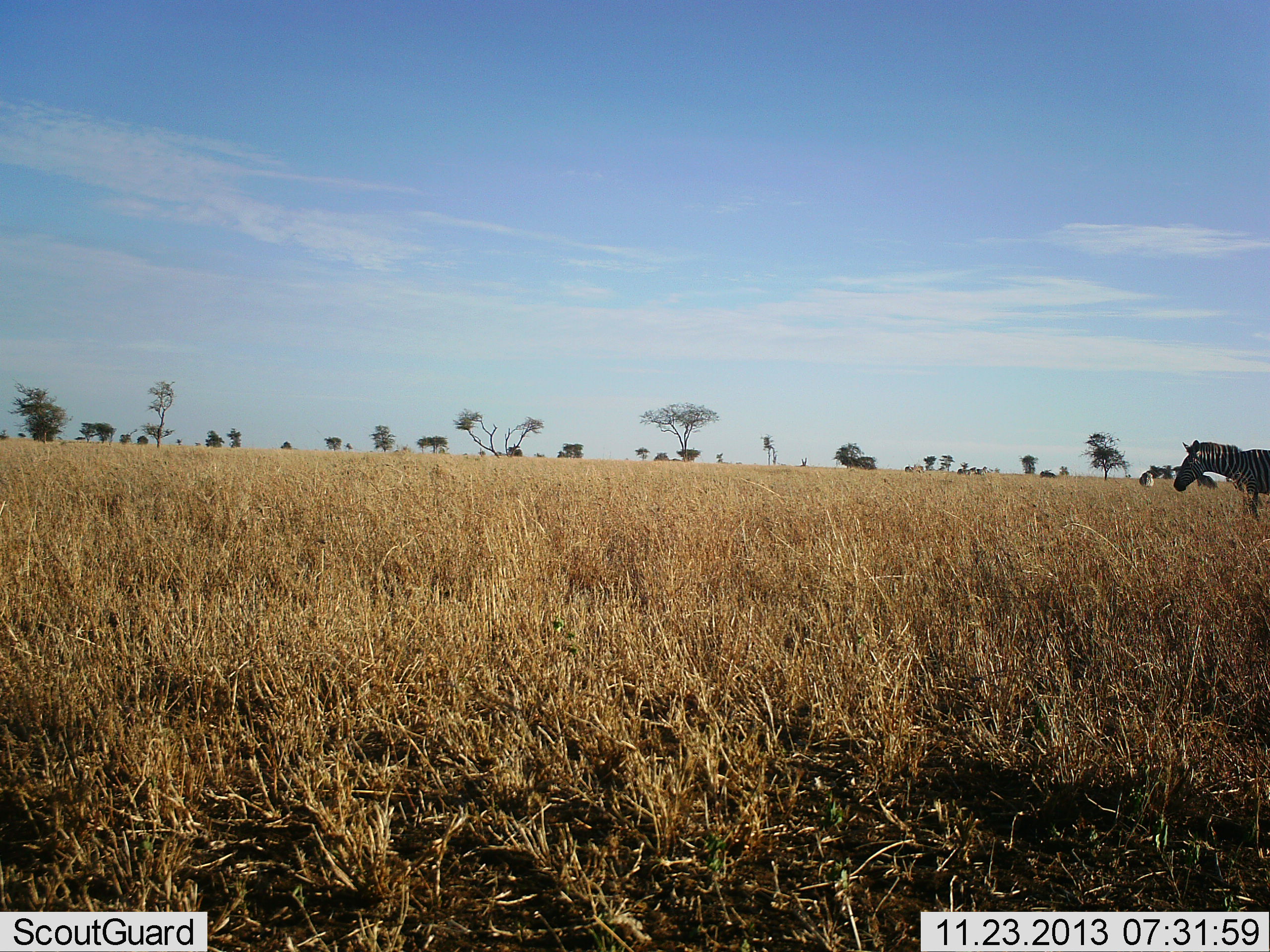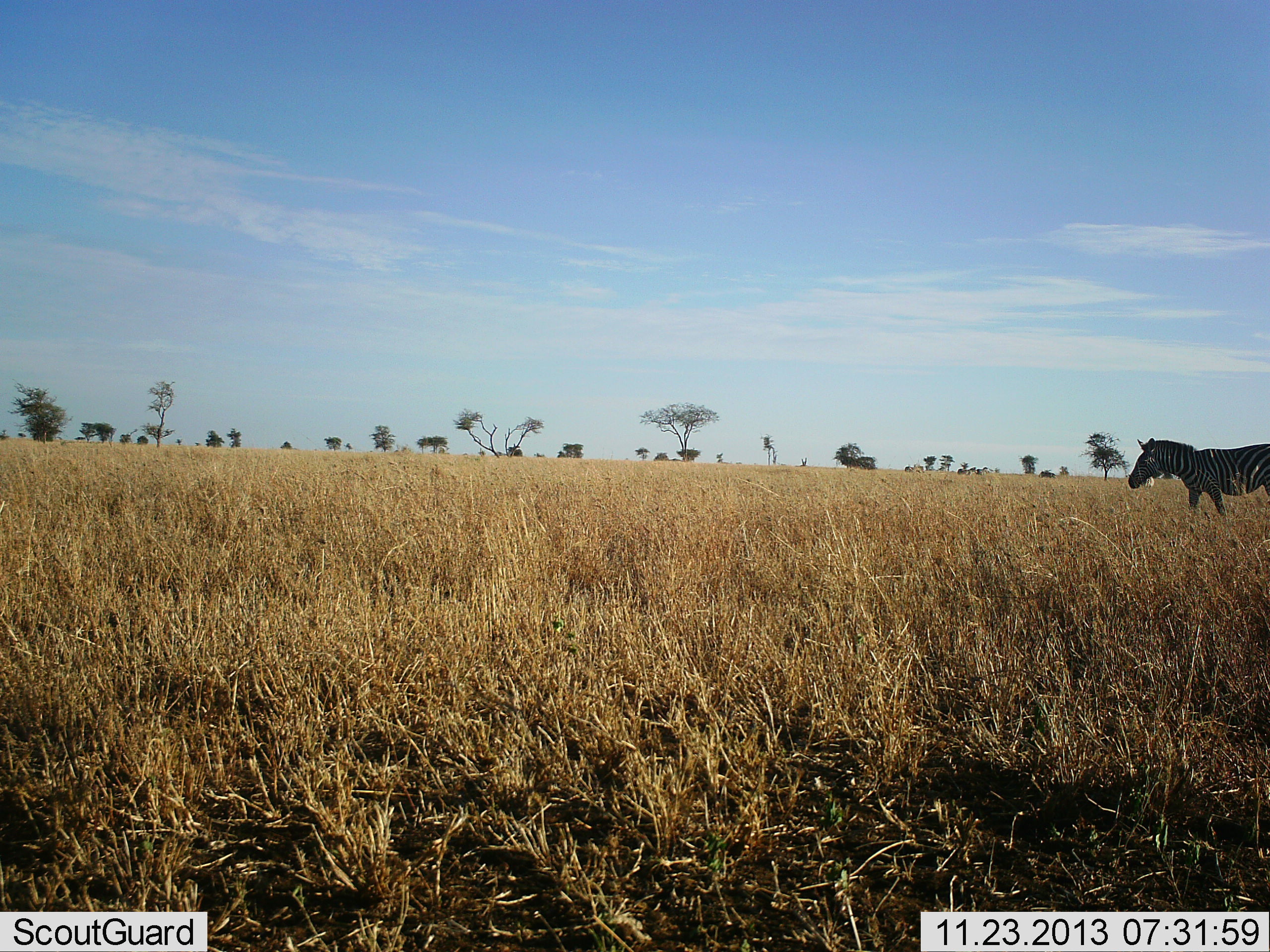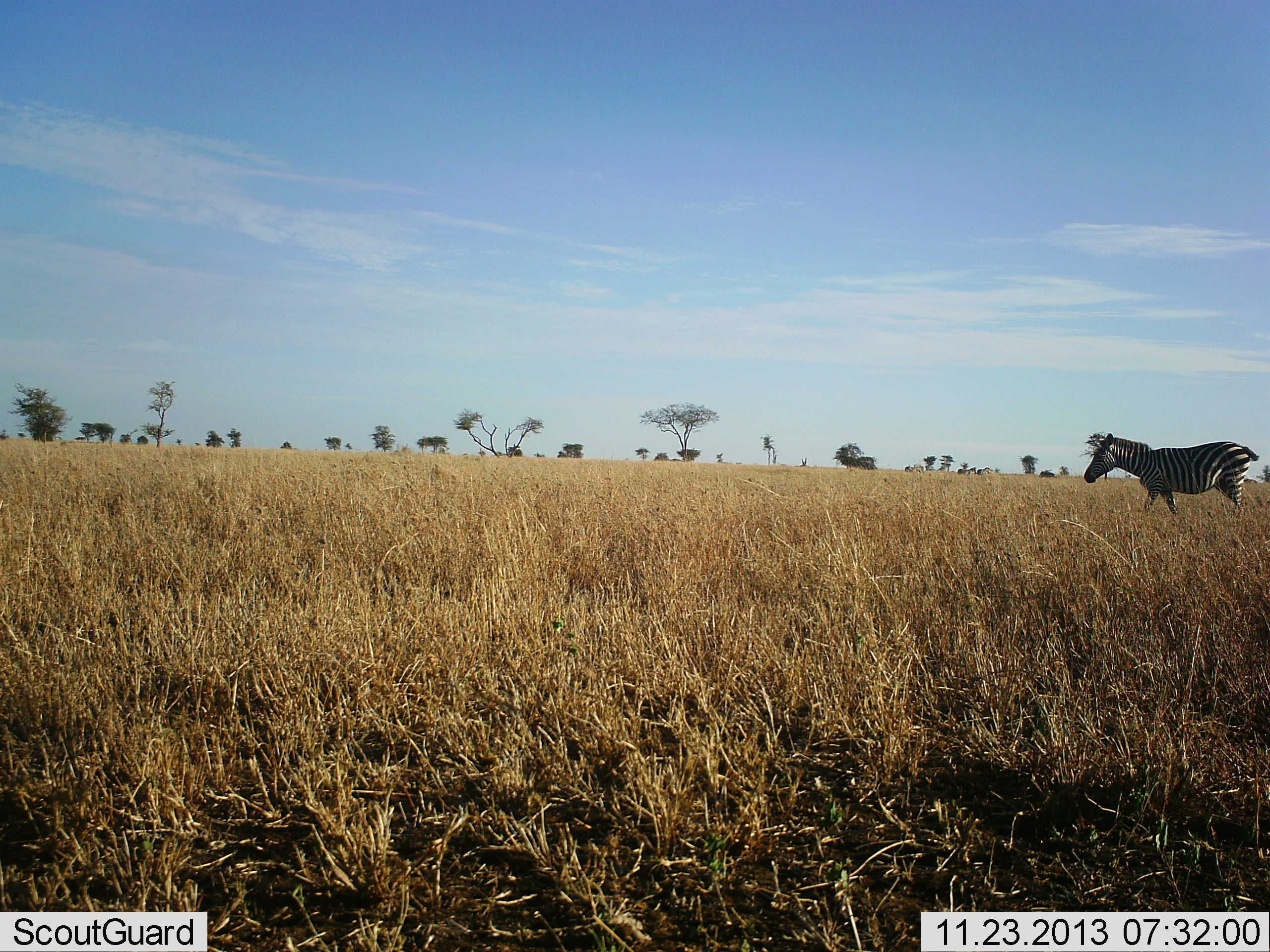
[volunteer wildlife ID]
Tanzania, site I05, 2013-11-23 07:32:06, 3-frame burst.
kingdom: Animalia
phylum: Chordata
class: Mammalia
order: Perissodactyla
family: Equidae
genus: Equus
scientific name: Equus quagga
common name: plains zebra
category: zebra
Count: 1.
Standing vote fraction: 20%.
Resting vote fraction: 0%.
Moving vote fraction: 100%.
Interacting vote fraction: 0%.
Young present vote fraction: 0%.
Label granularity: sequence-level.